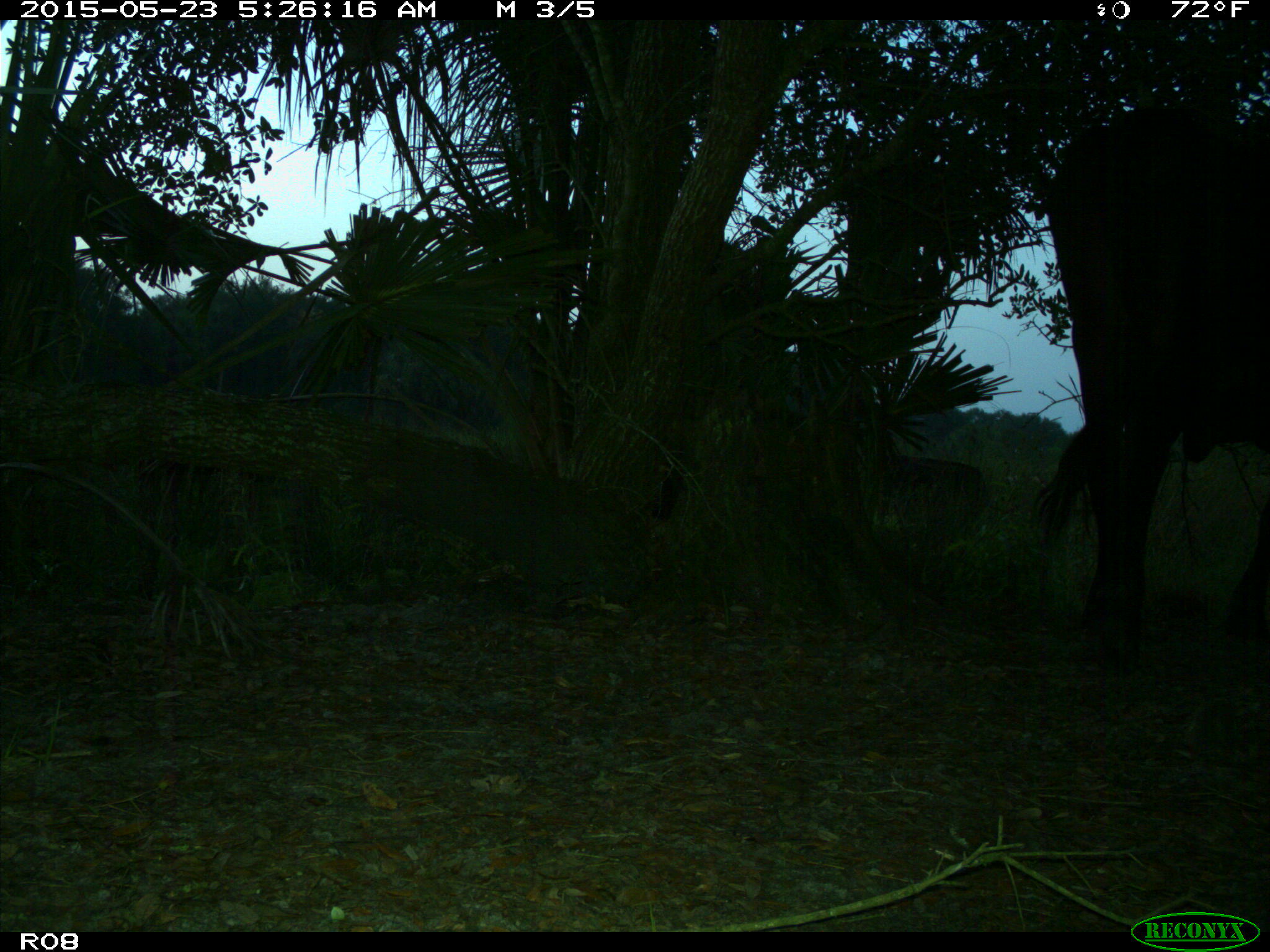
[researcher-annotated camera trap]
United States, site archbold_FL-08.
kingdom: Animalia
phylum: Chordata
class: Mammalia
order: Artiodactyla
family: Bovidae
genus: Bos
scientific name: Bos taurus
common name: domestic cow